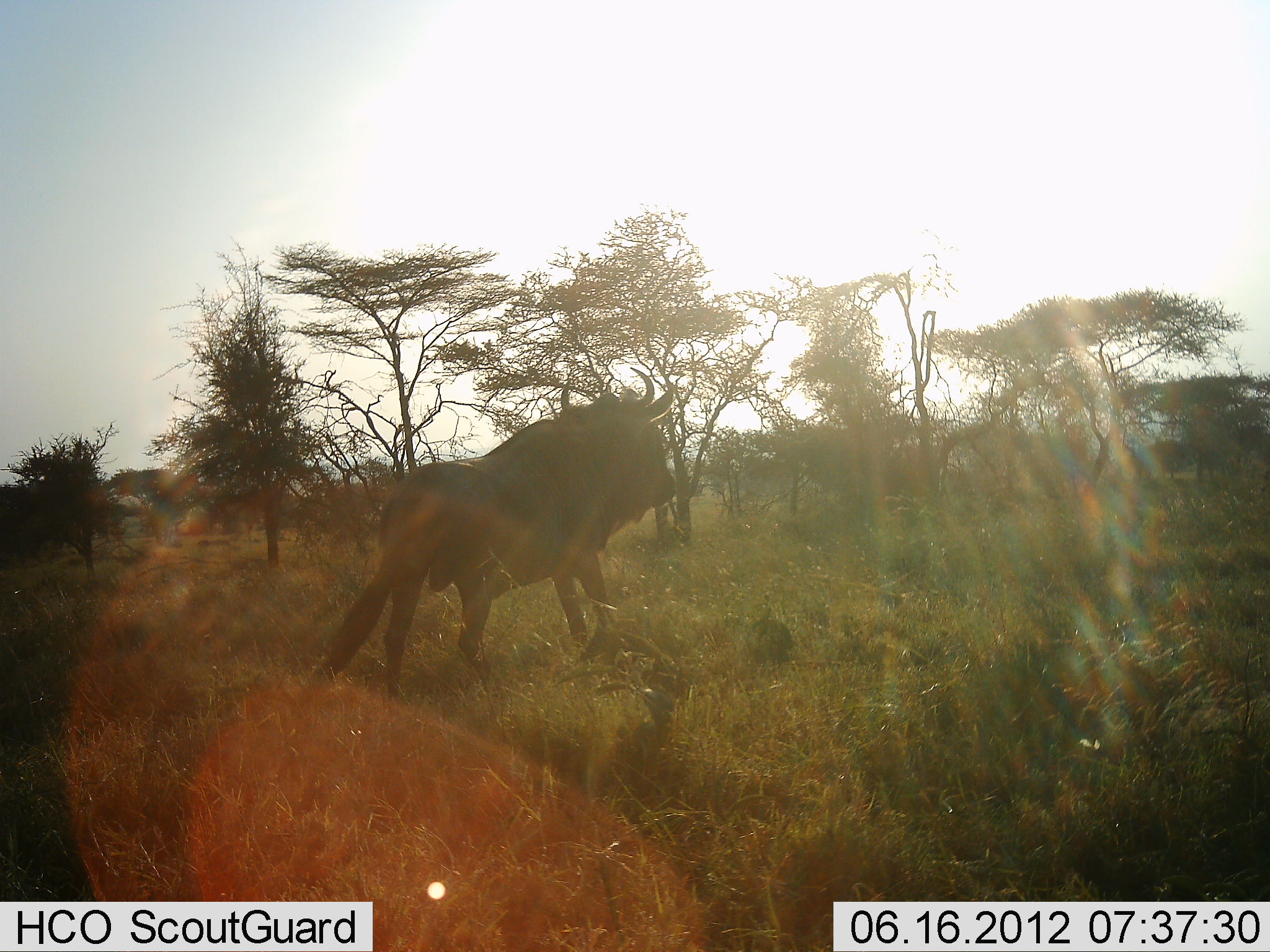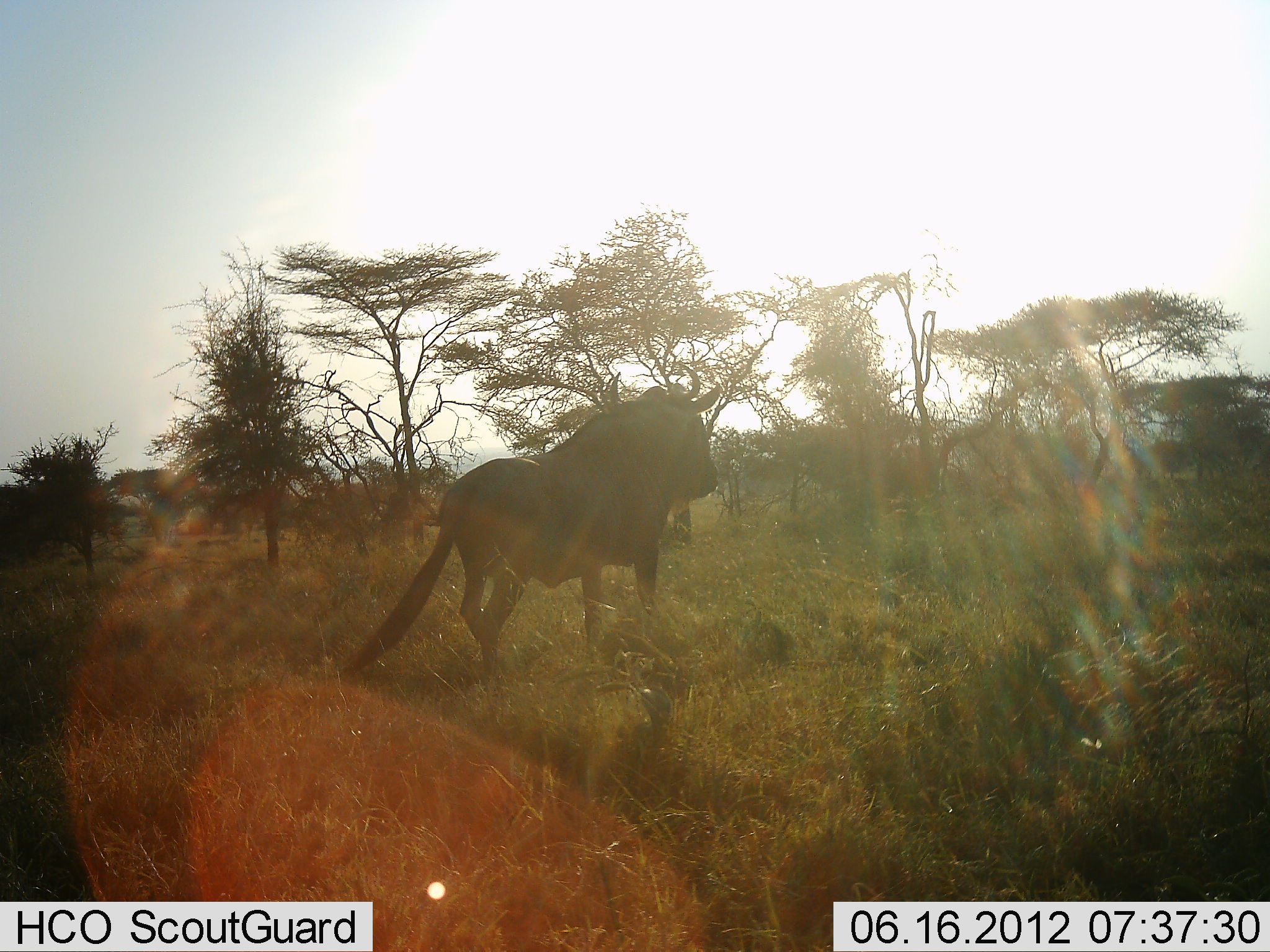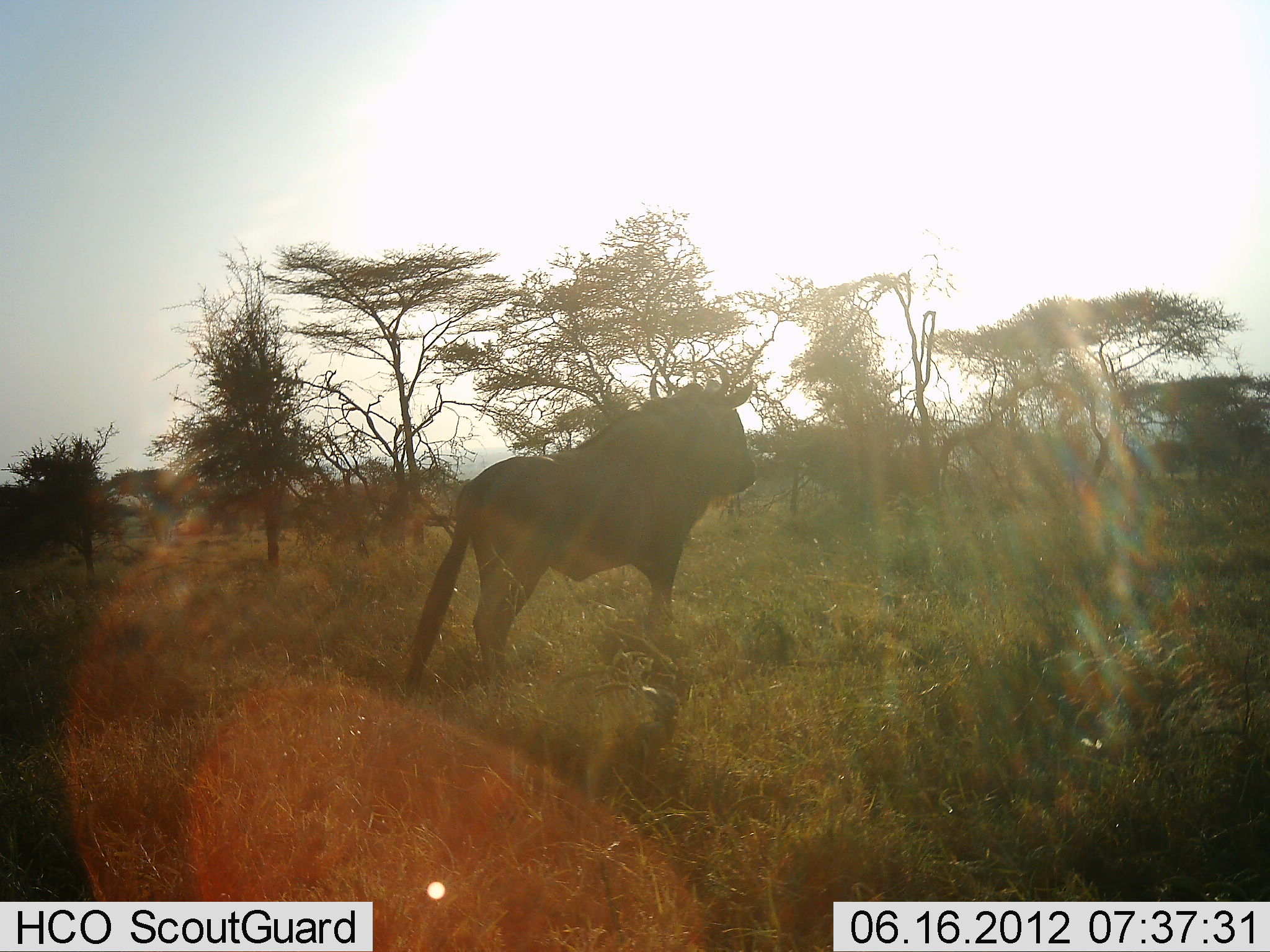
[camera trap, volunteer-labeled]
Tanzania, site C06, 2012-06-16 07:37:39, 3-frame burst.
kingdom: Animalia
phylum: Chordata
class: Mammalia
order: Artiodactyla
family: Bovidae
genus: Connochaetes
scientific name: Connochaetes taurinus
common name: blue wildebeest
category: wildebeest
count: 1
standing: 10%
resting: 0%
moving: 90%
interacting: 0%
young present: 0%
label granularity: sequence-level